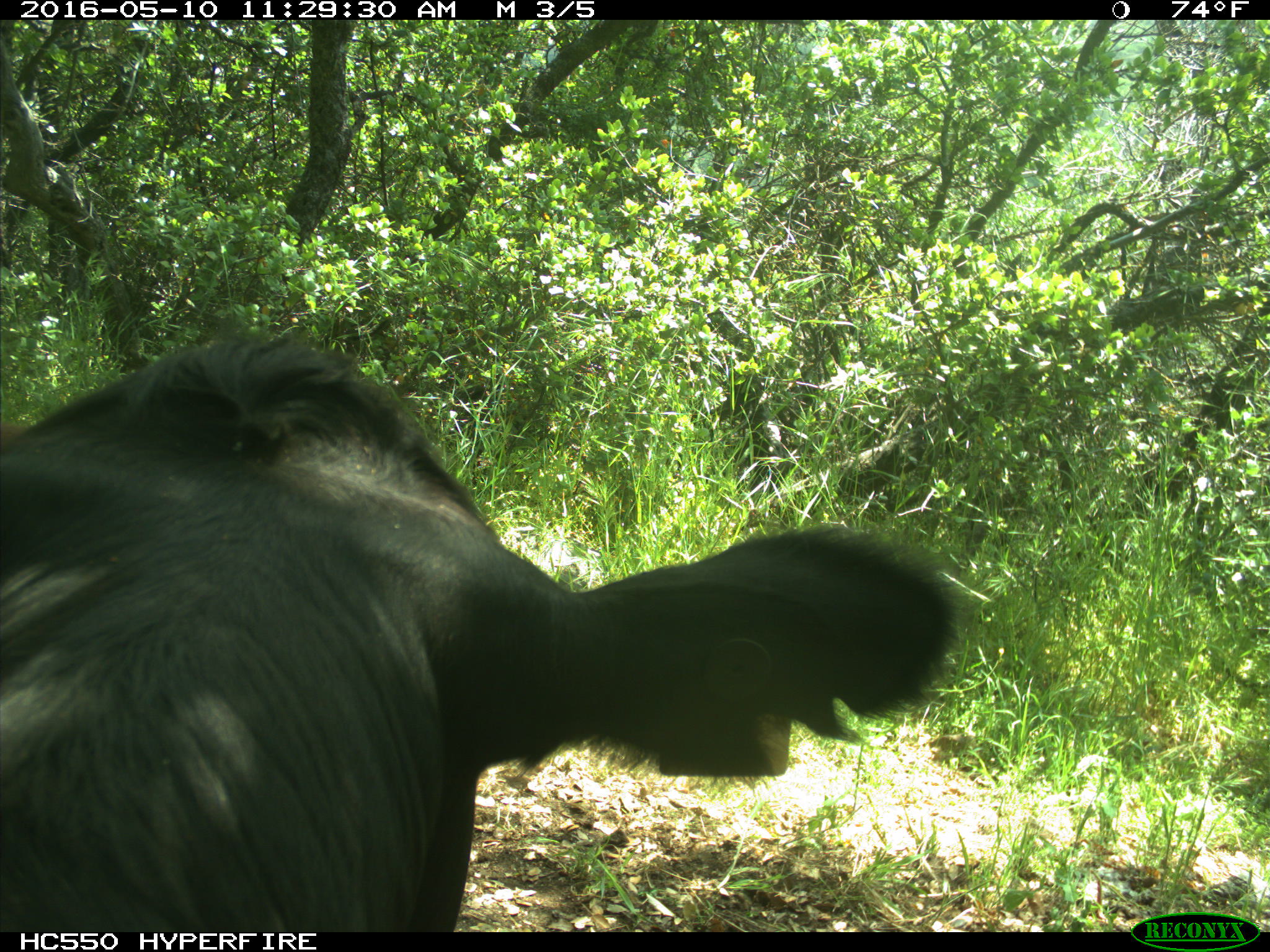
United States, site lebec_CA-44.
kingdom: Animalia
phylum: Chordata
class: Mammalia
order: Artiodactyla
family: Bovidae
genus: Bos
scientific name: Bos taurus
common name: domestic cow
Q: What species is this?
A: Bos taurus (domestic cow).